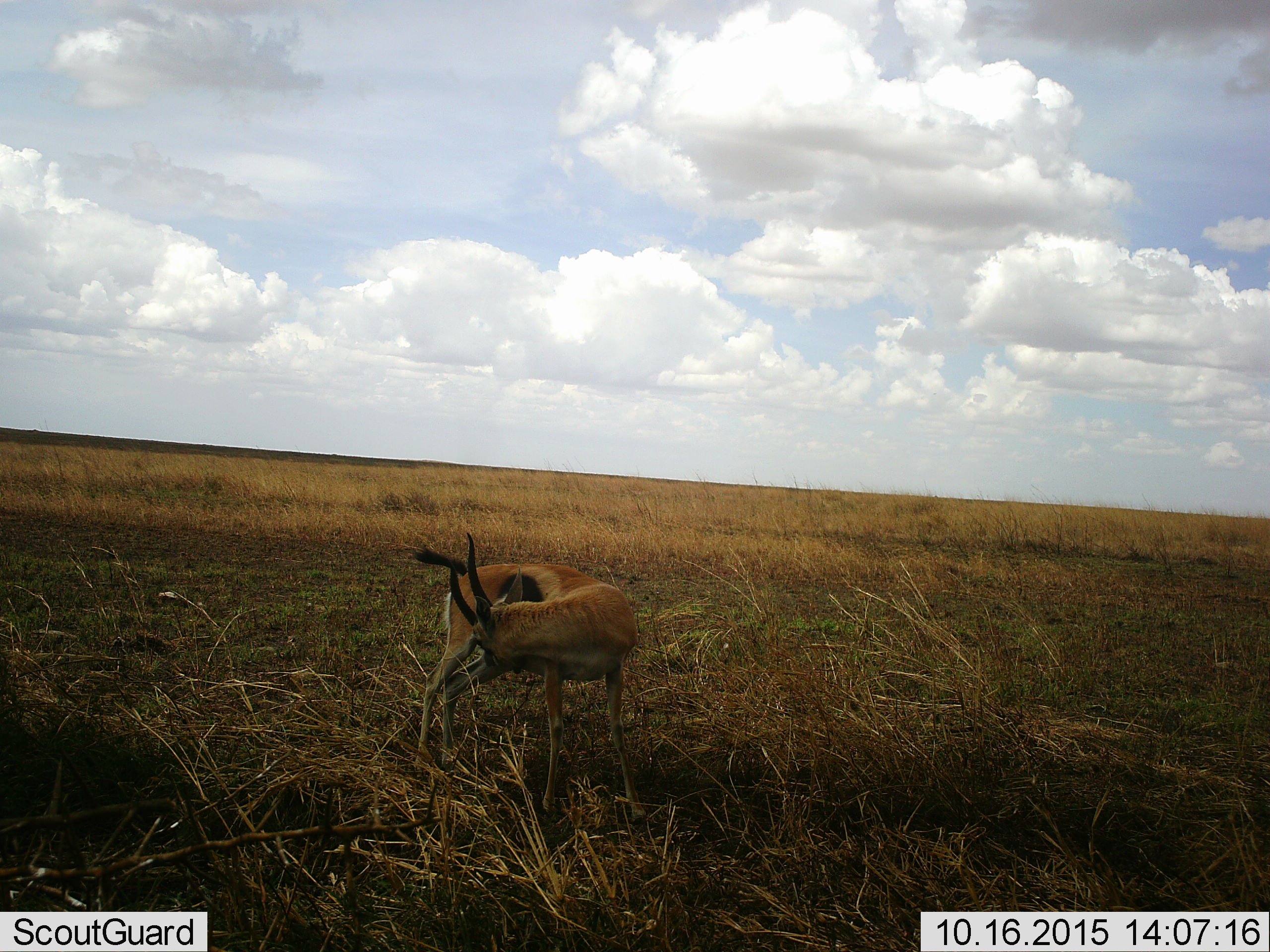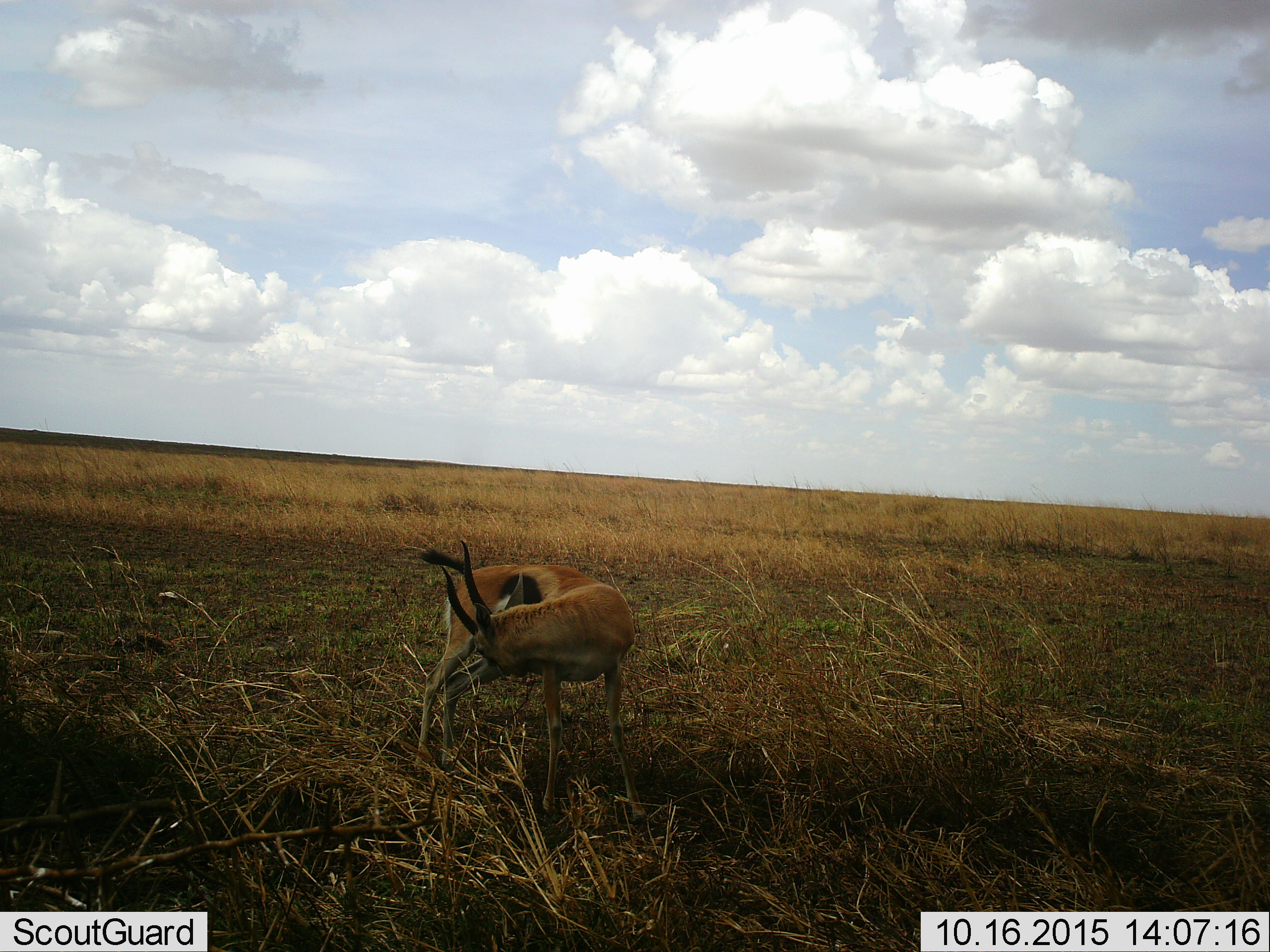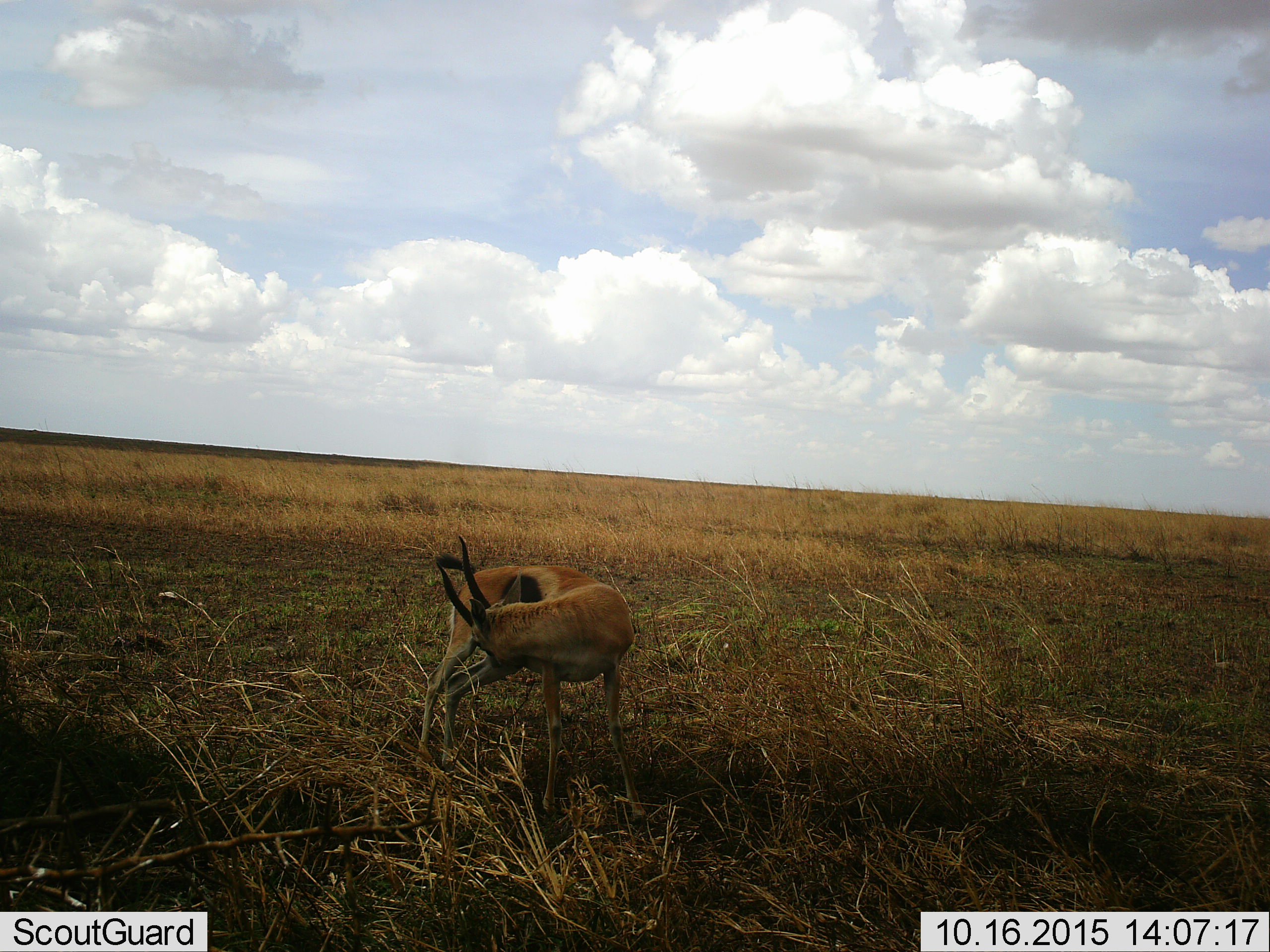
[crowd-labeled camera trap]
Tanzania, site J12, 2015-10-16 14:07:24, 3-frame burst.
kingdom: Animalia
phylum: Chordata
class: Mammalia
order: Artiodactyla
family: Bovidae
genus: Eudorcas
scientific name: Eudorcas thomsonii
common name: thomson's gazelle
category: gazellethomsons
Gazellethomsons (thomson's gazelle) (Eudorcas thomsonii), count 1. Behavior (volunteer vote fractions): standing 80%, resting 0%, moving 10%, interacting 0%. Young present (vote fraction): 0%. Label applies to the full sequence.